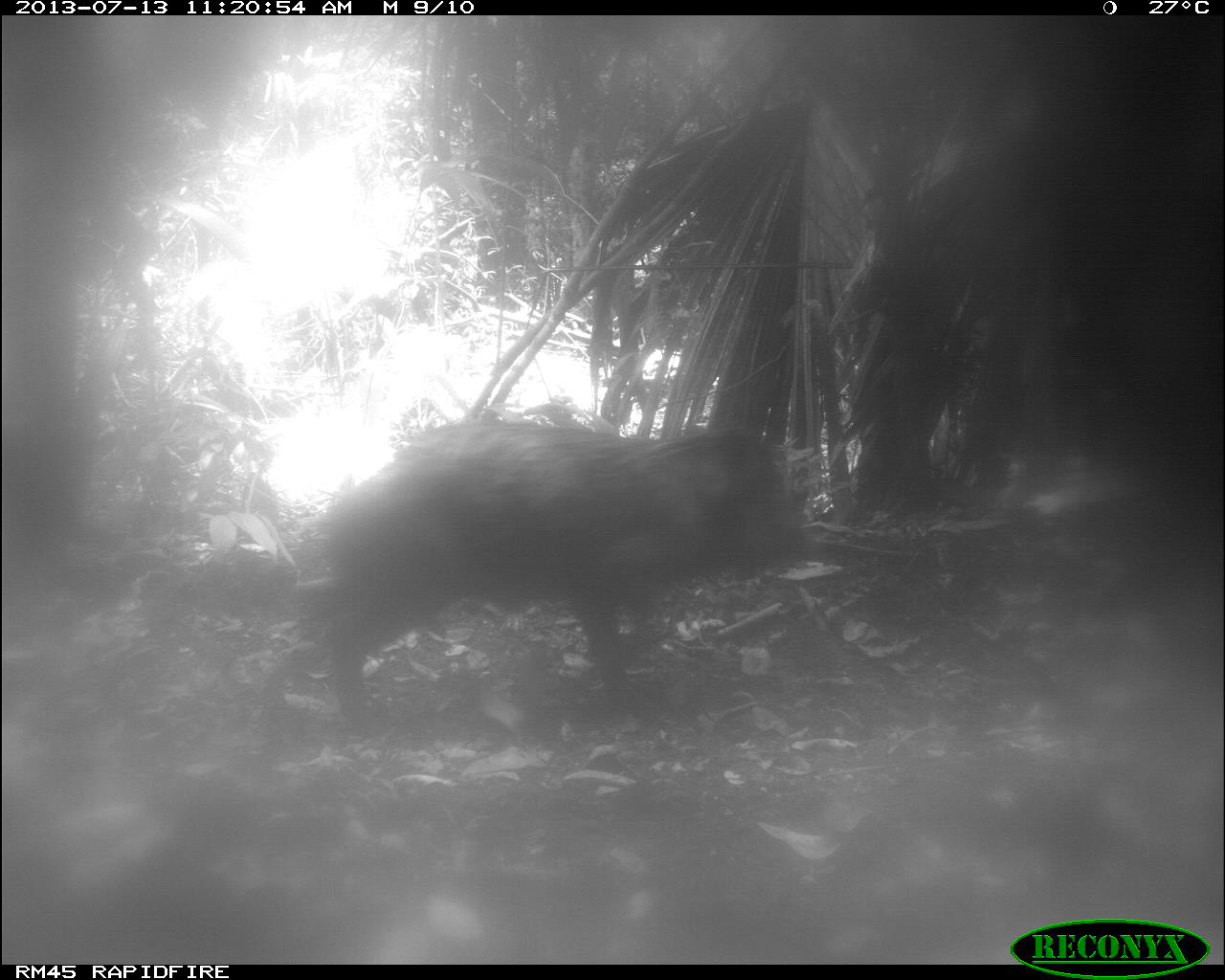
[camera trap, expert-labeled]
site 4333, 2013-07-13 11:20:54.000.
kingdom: Animalia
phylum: Chordata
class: Mammalia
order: Artiodactyla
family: Tayassuidae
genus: Tayassu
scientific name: Tayassu pecari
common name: white-lipped peccary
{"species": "Tayassu pecari (white-lipped peccary)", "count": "2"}